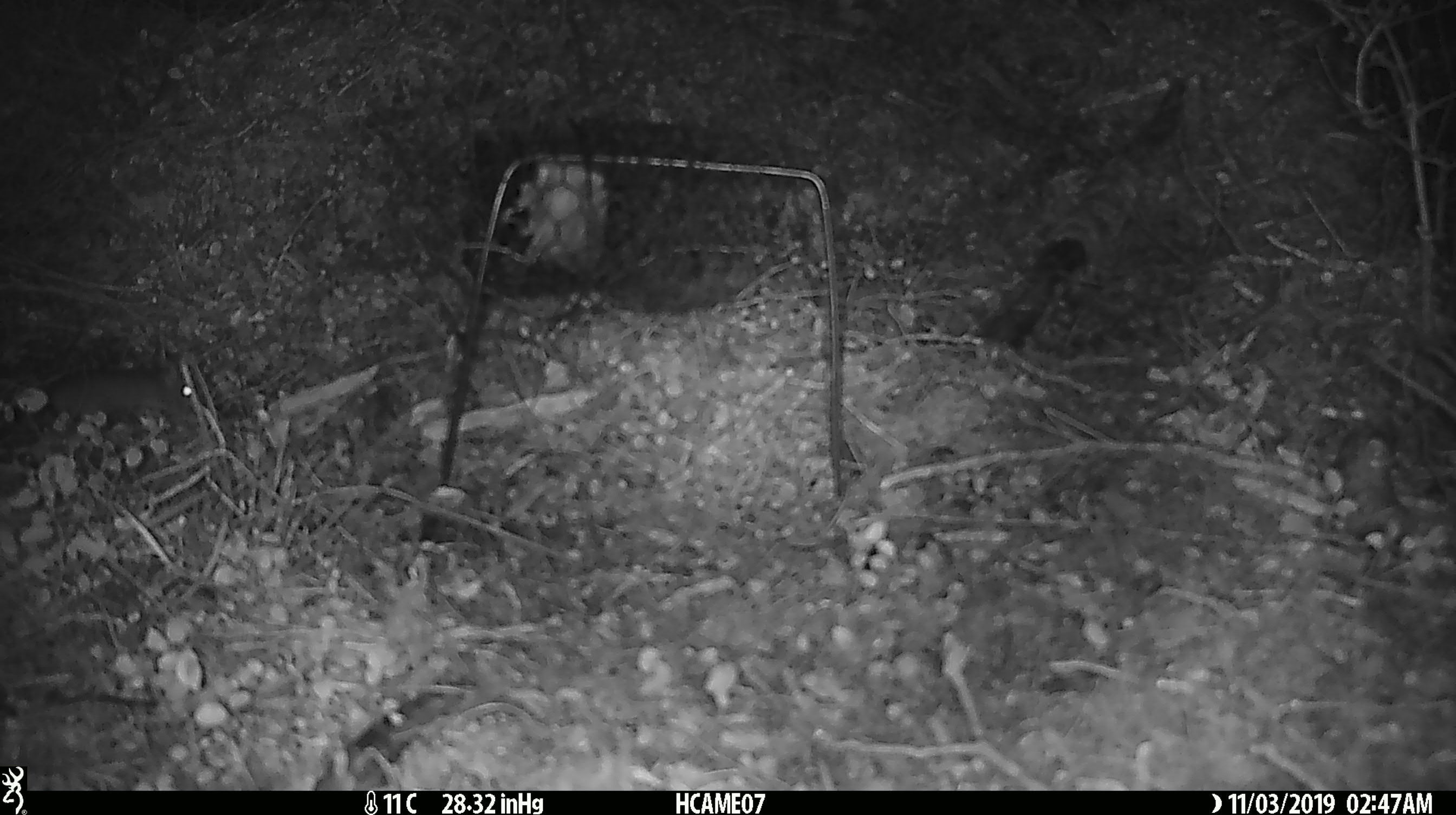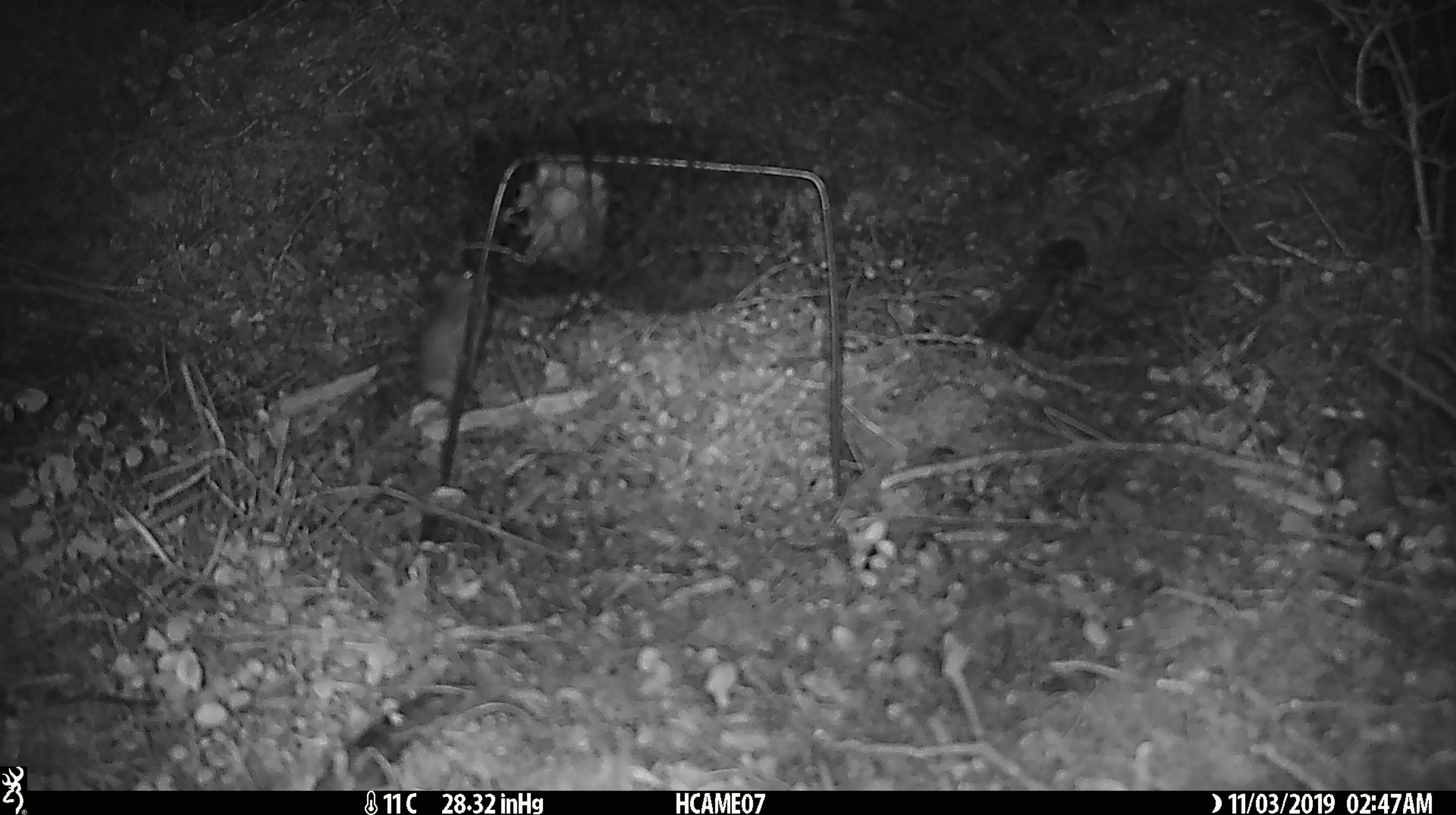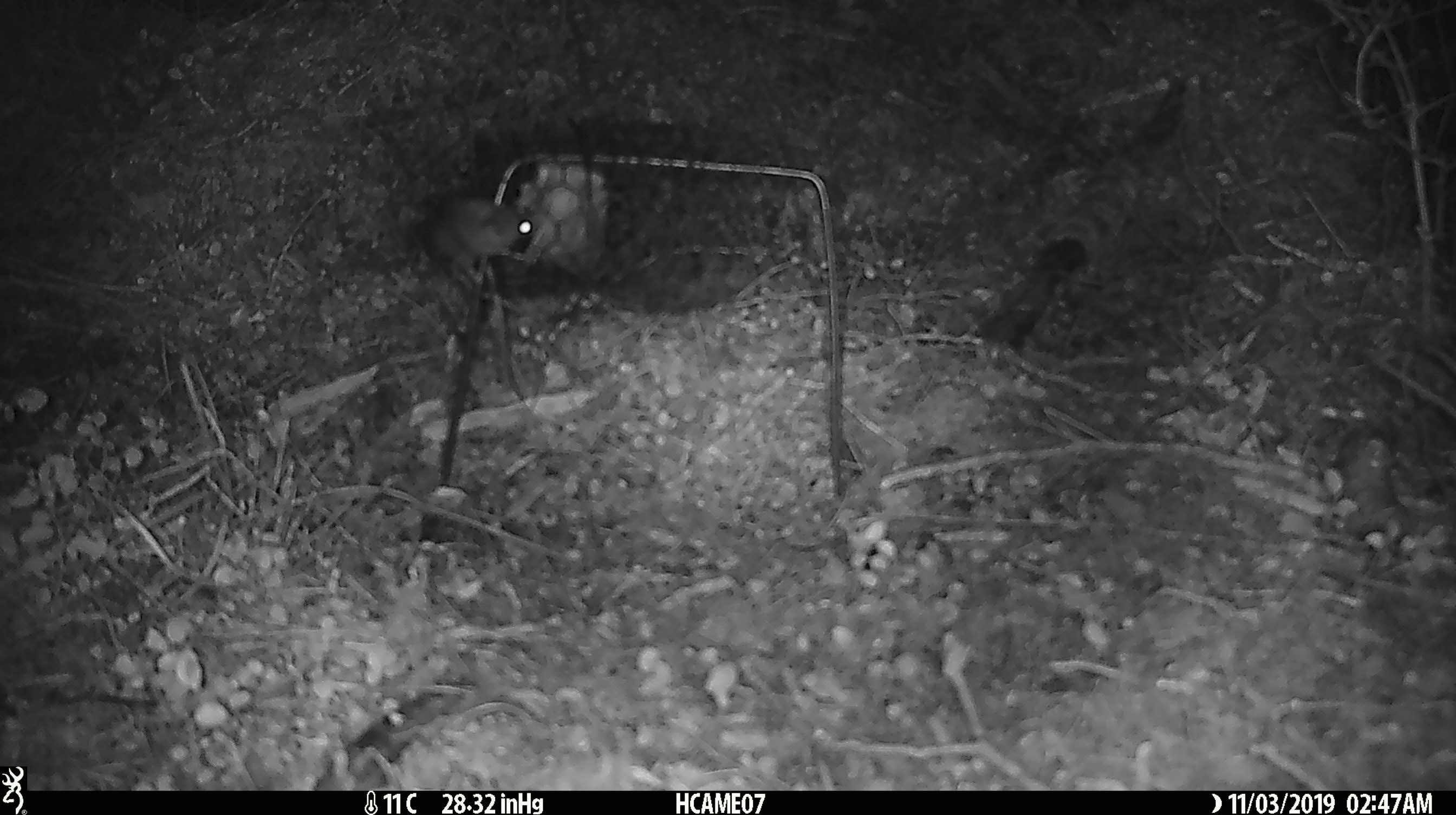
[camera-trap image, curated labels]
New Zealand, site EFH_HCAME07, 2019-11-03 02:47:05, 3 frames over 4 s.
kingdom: Animalia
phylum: Chordata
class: Mammalia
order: Rodentia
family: Muridae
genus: Mus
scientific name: Mus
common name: mouse